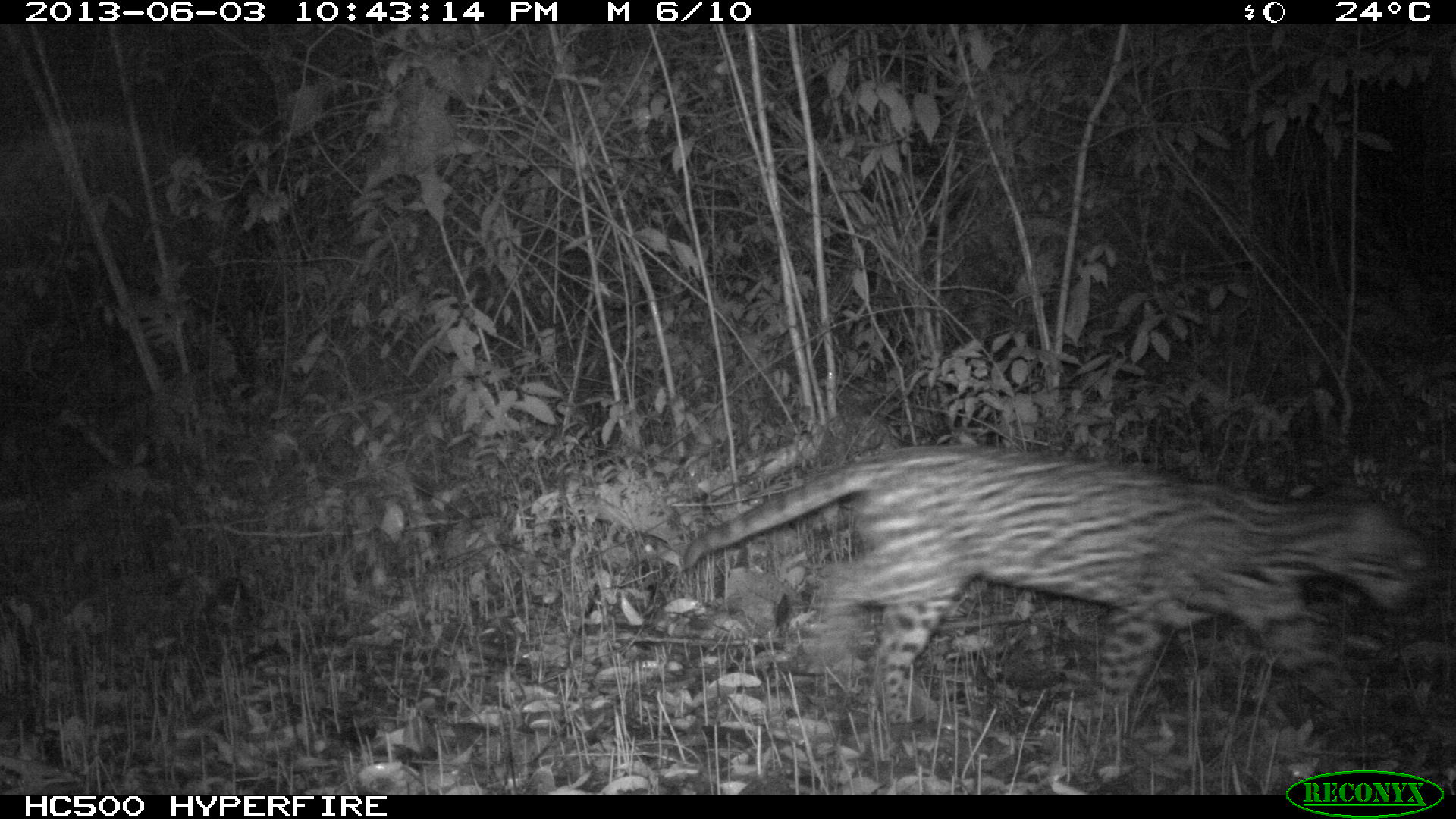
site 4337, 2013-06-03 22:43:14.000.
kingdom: Animalia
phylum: Chordata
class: Mammalia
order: Carnivora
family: Felidae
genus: Leopardus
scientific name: Leopardus pardalis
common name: ocelot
Leopardus pardalis (ocelot), count 1, sex male.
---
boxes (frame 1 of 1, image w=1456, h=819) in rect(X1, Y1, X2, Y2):
leopardus pardalis: rect(681, 447, 1426, 720)